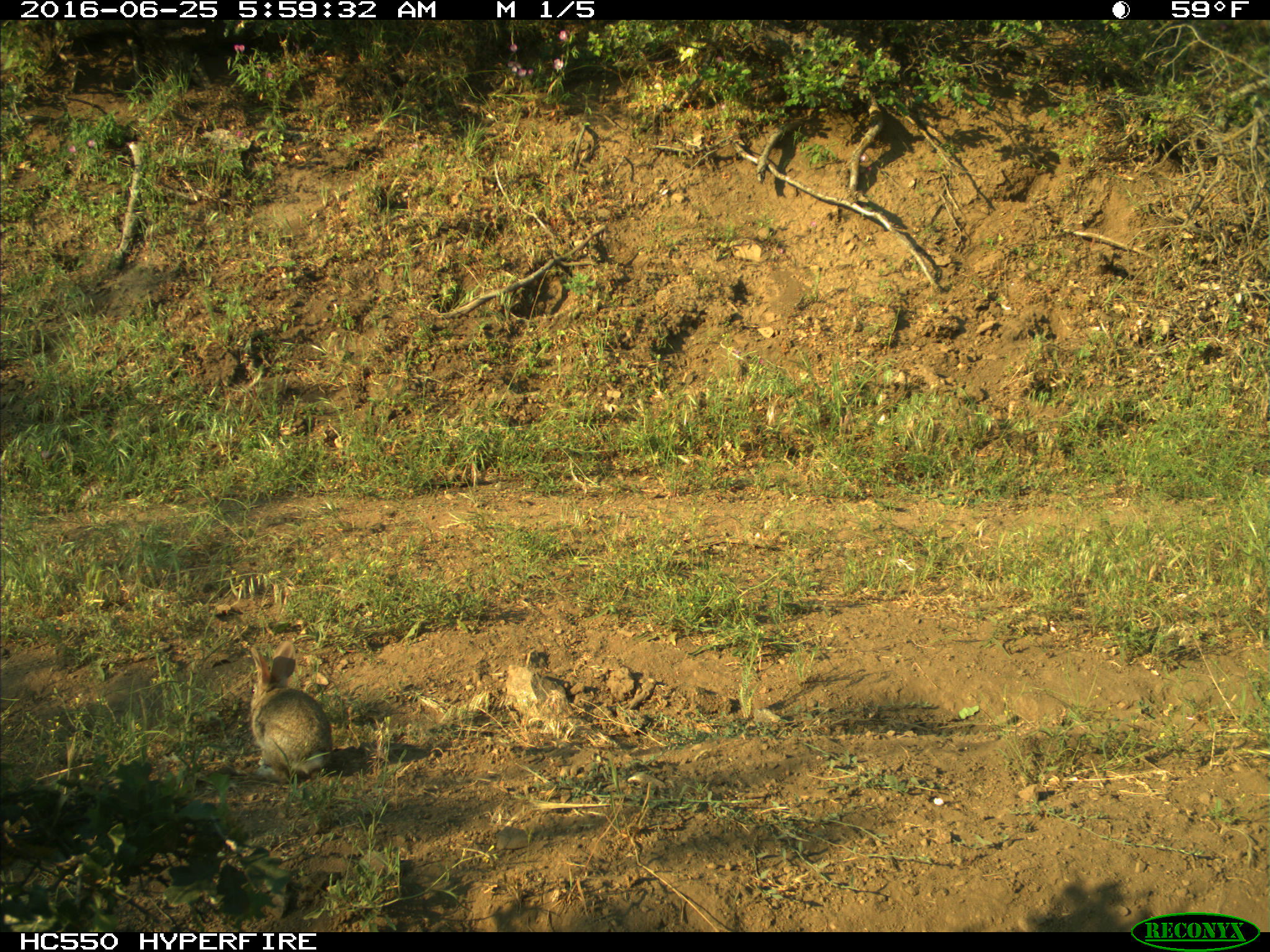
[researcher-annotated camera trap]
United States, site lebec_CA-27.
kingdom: Animalia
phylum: Chordata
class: Mammalia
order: Lagomorpha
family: Leporidae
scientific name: Leporidae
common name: rabbits and hares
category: unidentified rabbit